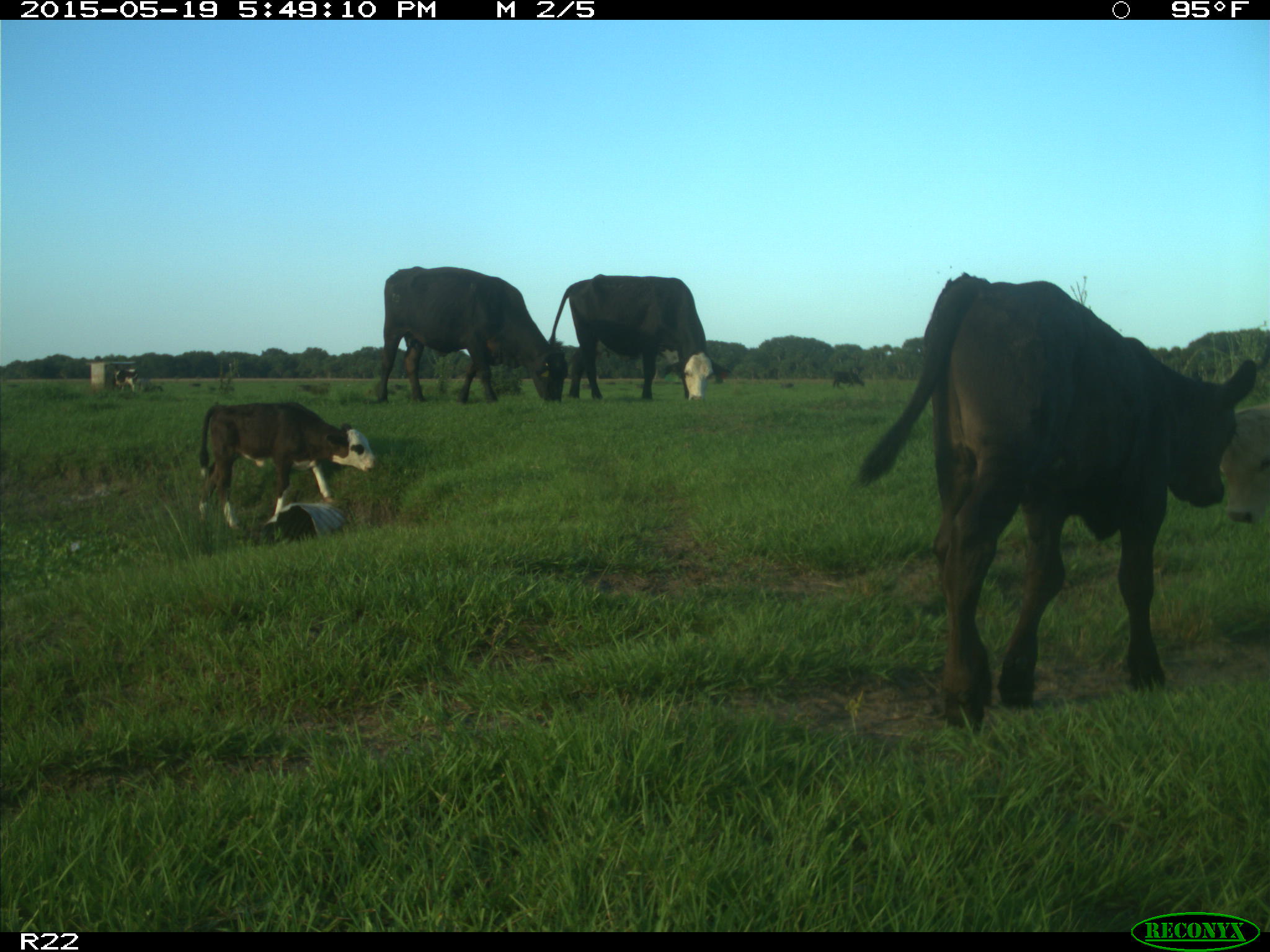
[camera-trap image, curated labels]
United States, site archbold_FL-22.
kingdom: Animalia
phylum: Chordata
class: Mammalia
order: Artiodactyla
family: Bovidae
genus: Bos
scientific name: Bos taurus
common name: domestic cow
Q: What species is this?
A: Bos taurus (domestic cow).